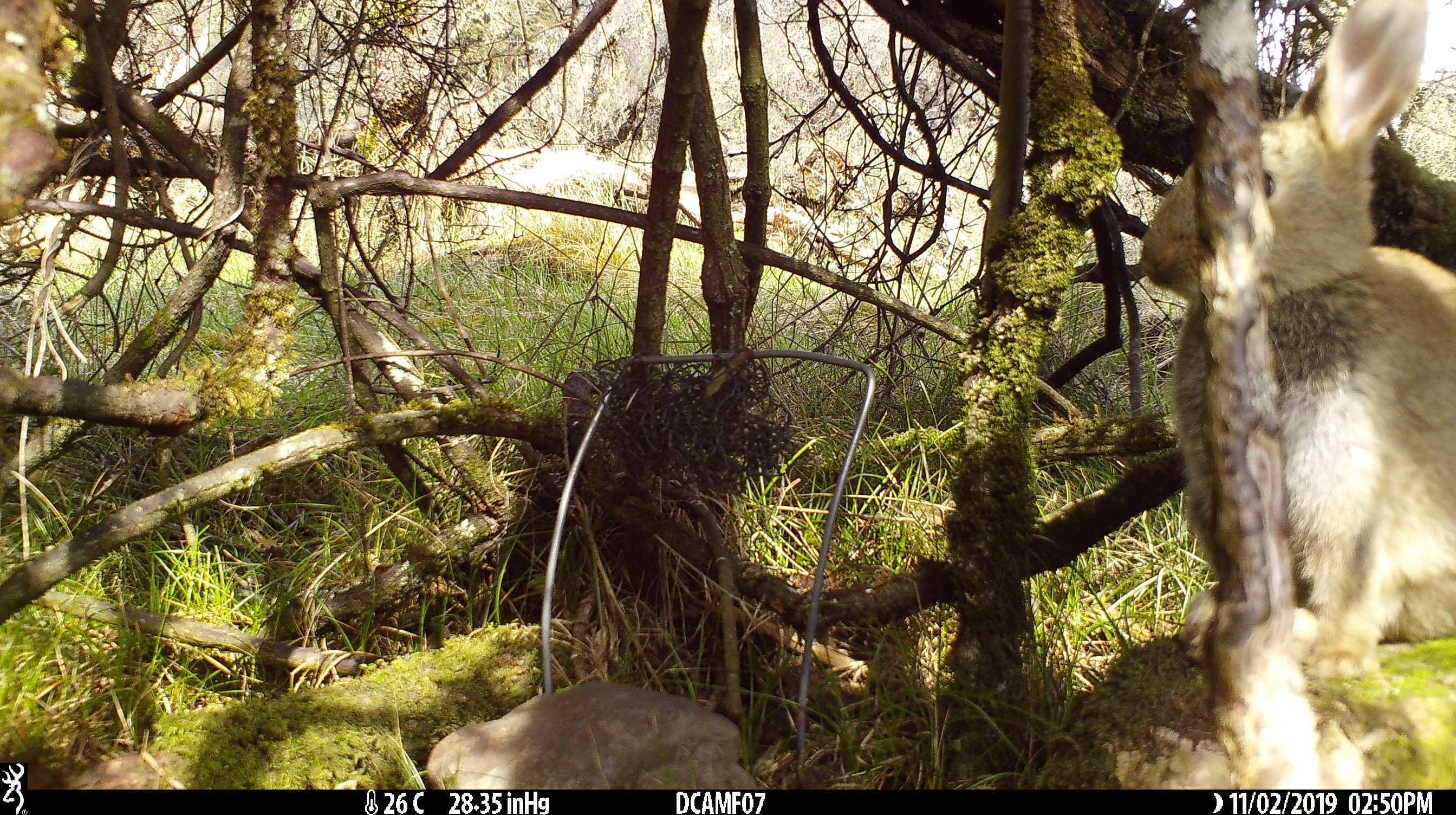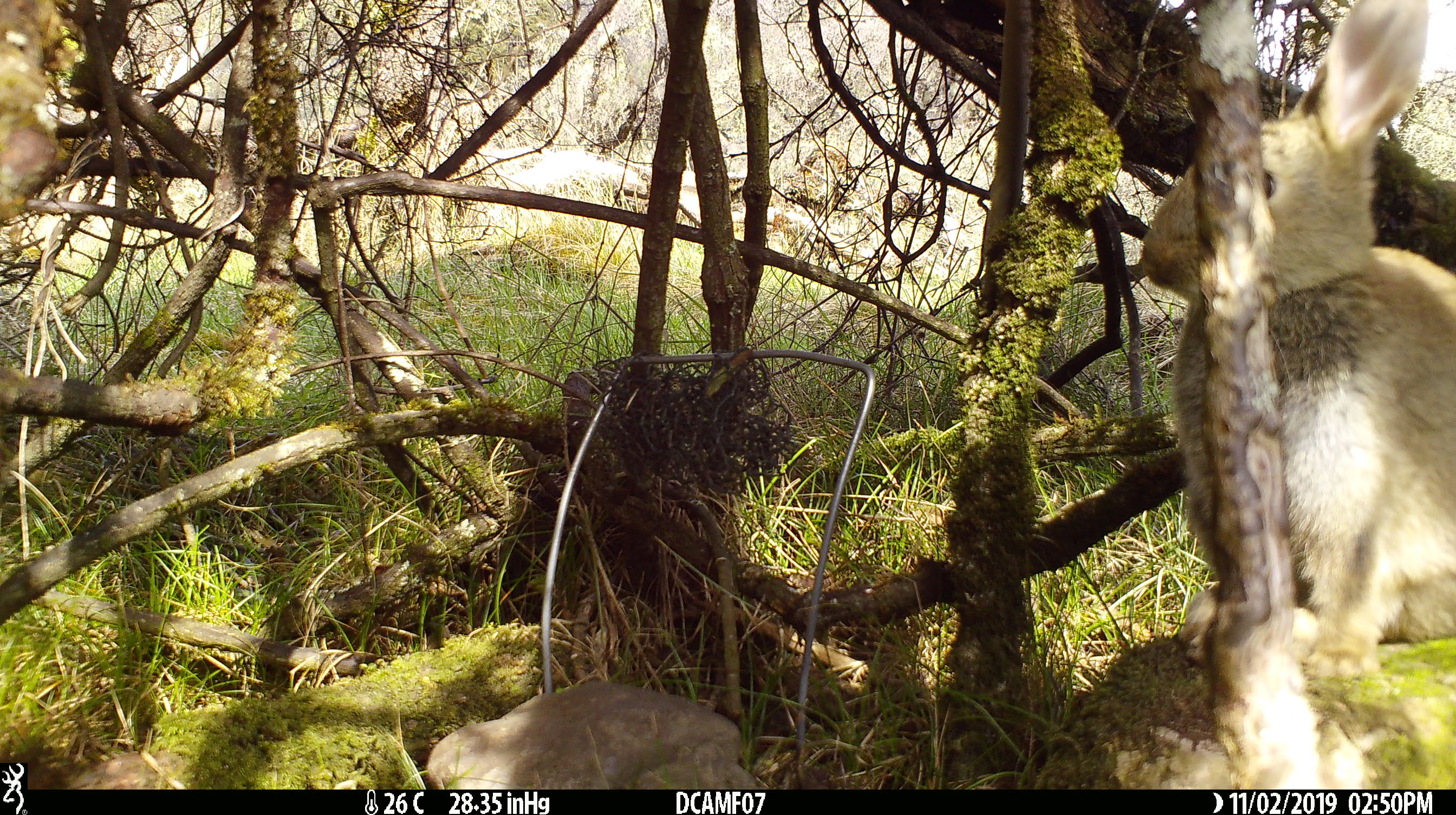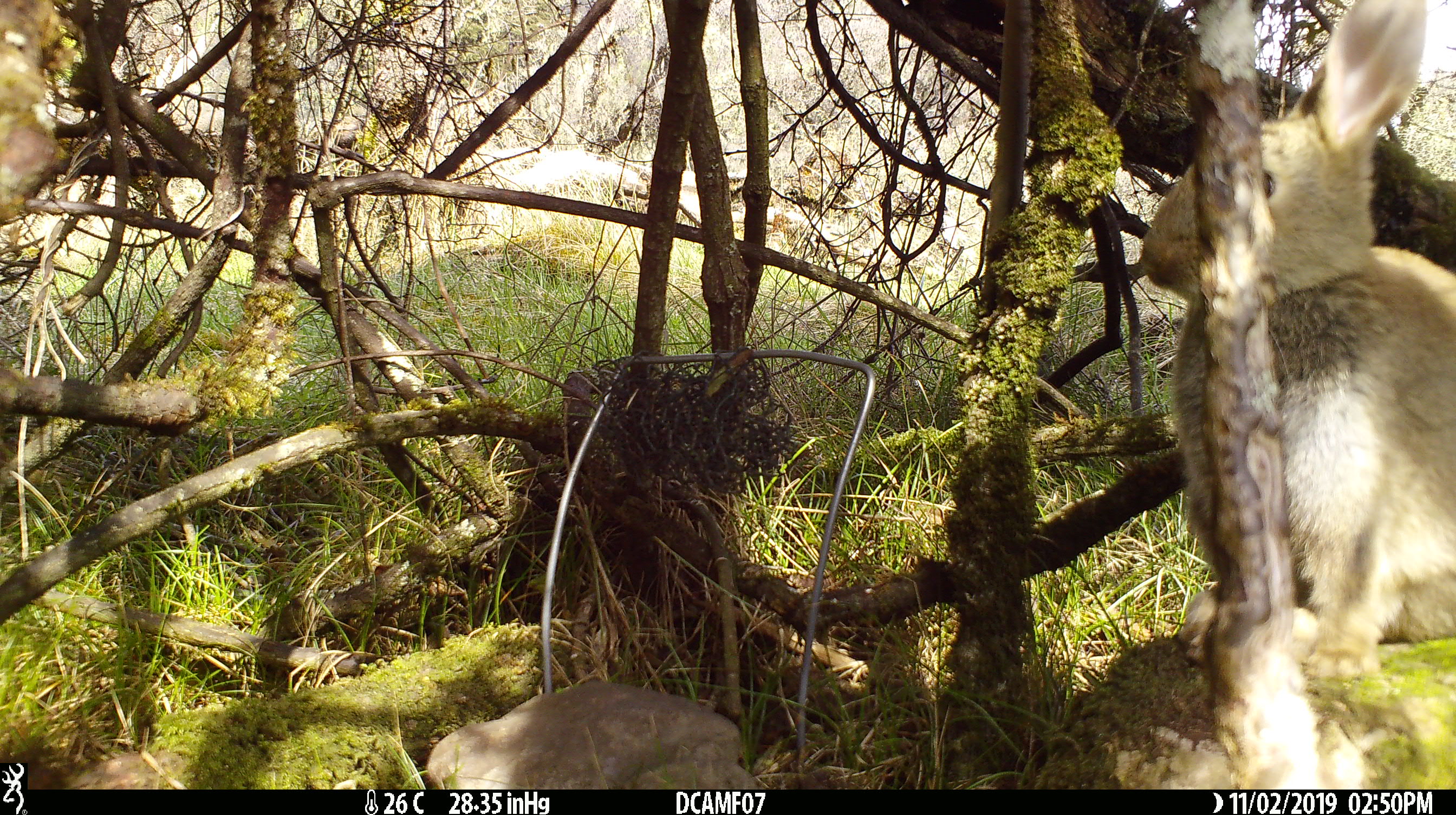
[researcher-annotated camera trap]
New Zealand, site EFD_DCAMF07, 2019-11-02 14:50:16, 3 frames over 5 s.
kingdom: Animalia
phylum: Chordata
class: Mammalia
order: Lagomorpha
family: Leporidae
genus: Oryctolagus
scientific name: Oryctolagus cuniculus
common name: european rabbit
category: rabbit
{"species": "rabbit (european rabbit) (Oryctolagus cuniculus)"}